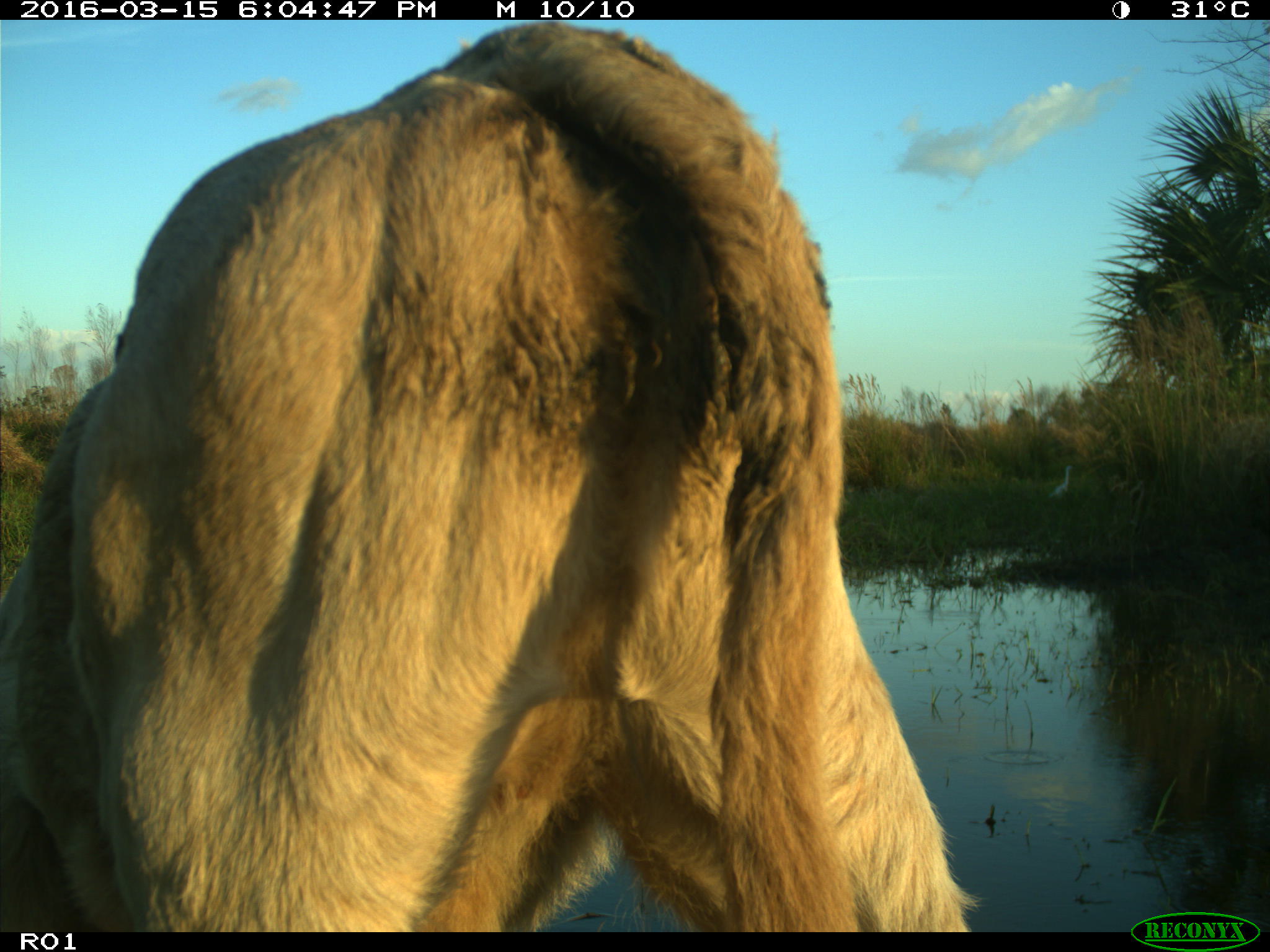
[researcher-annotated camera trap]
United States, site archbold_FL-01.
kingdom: Animalia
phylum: Chordata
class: Mammalia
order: Artiodactyla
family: Bovidae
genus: Bos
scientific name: Bos taurus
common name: domestic cow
Bos taurus (domestic cow).